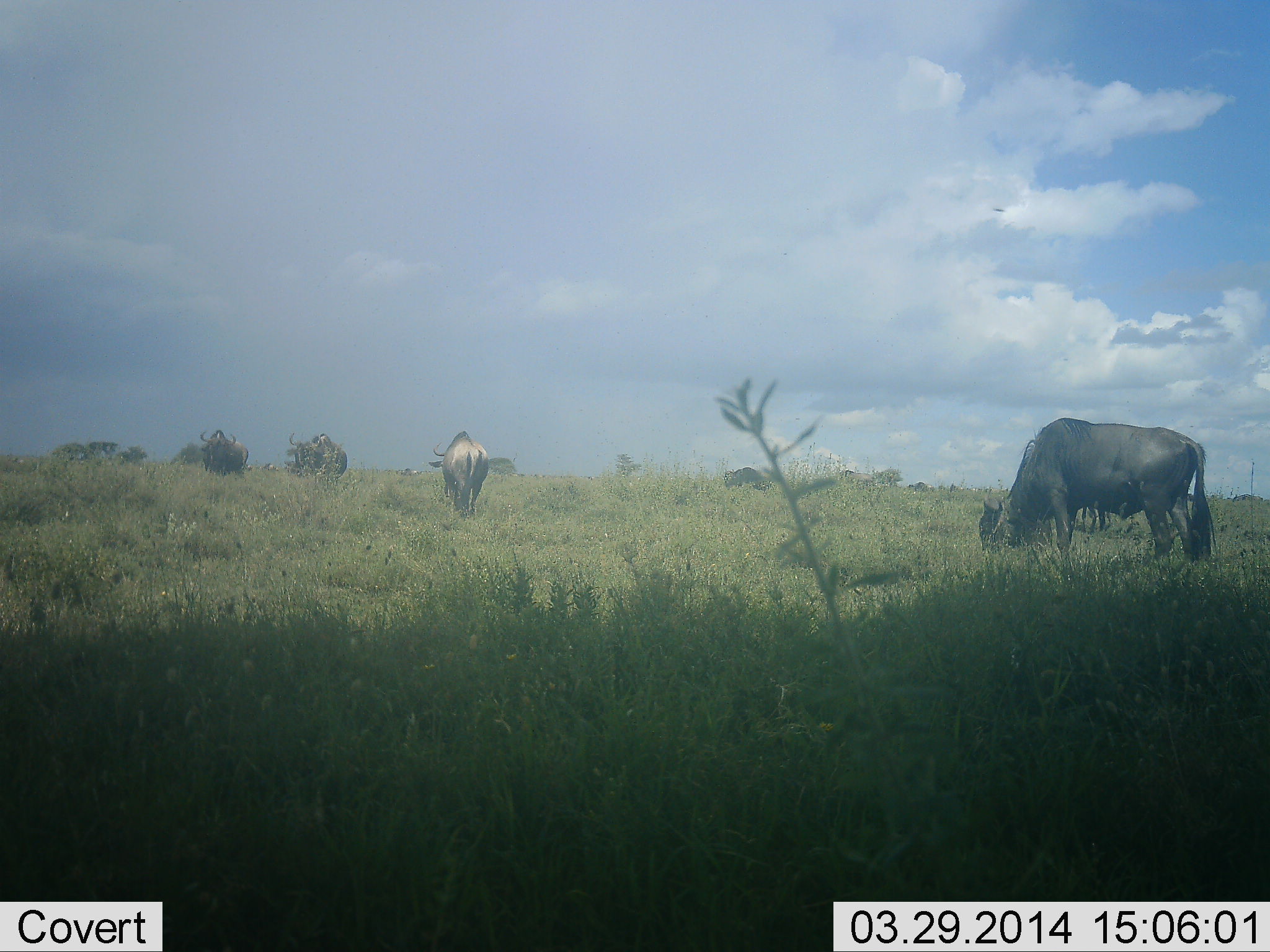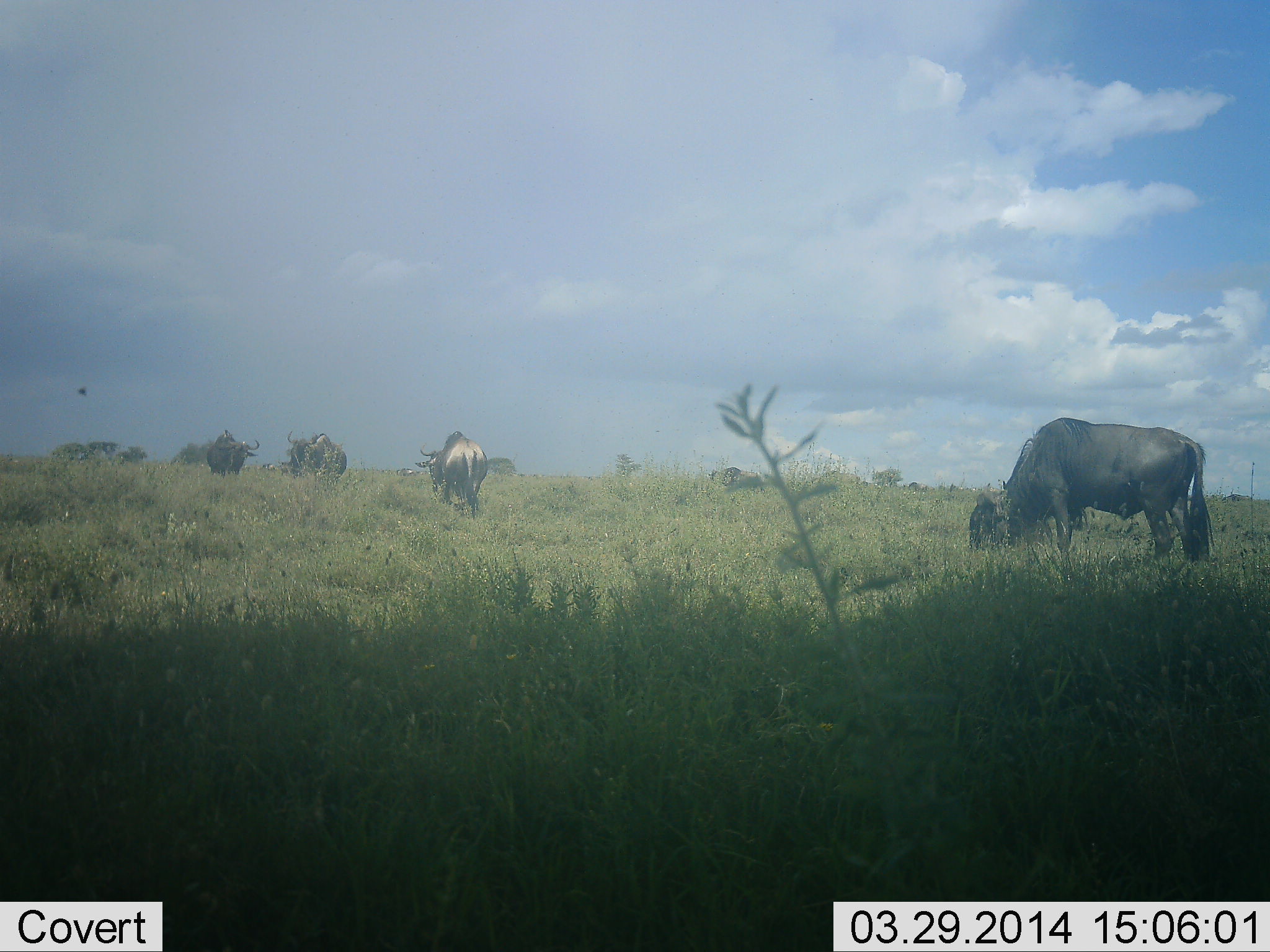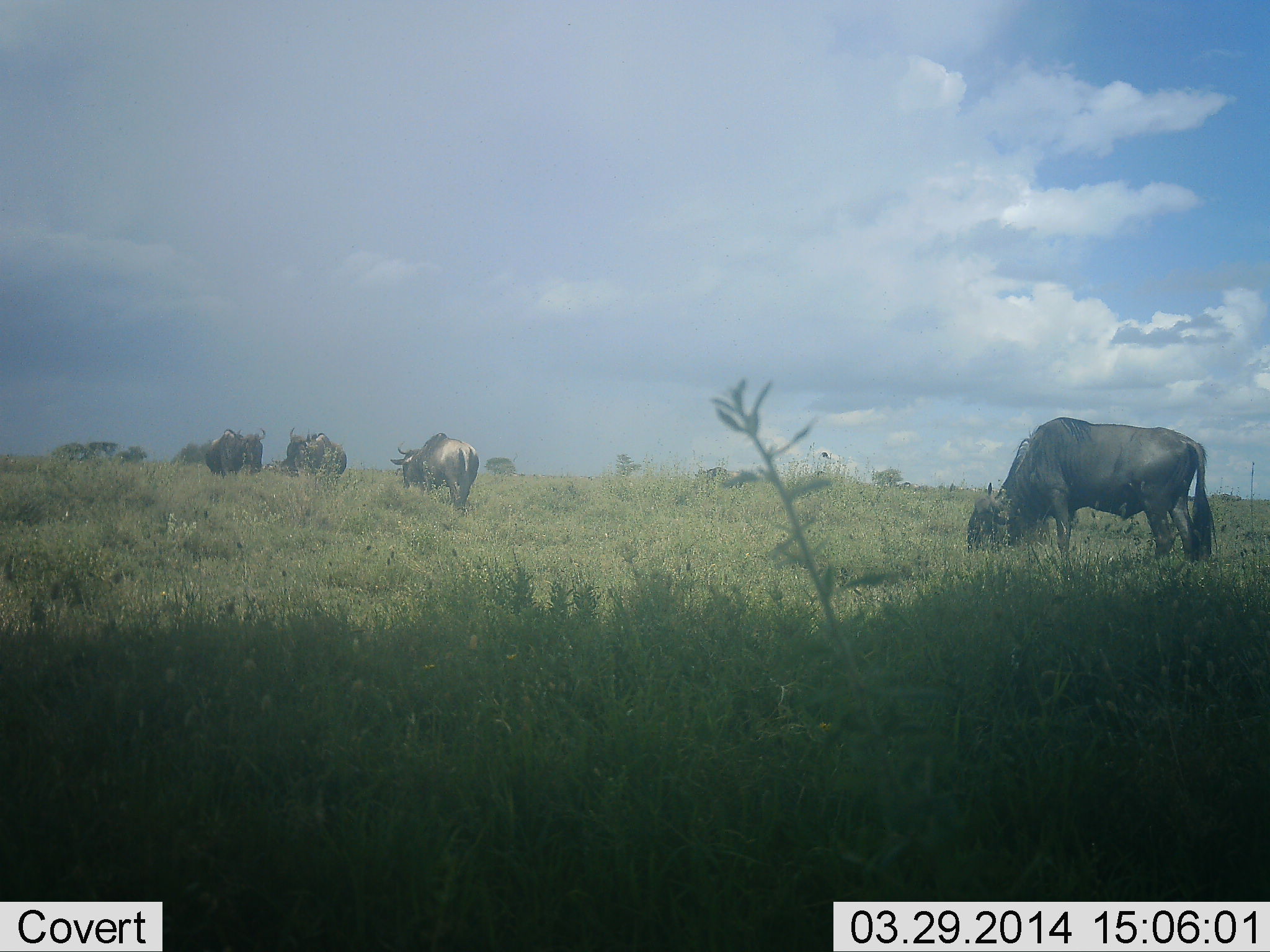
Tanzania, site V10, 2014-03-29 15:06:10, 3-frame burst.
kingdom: Animalia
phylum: Chordata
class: Mammalia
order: Artiodactyla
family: Bovidae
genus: Connochaetes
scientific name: Connochaetes taurinus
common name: blue wildebeest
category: wildebeest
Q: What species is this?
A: Wildebeest (blue wildebeest) (Connochaetes taurinus).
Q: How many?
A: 6.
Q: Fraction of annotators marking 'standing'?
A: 25%.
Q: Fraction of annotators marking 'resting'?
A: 0%.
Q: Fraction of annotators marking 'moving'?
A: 62%.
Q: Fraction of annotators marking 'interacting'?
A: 0%.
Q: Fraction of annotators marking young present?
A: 0%.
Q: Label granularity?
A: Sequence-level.